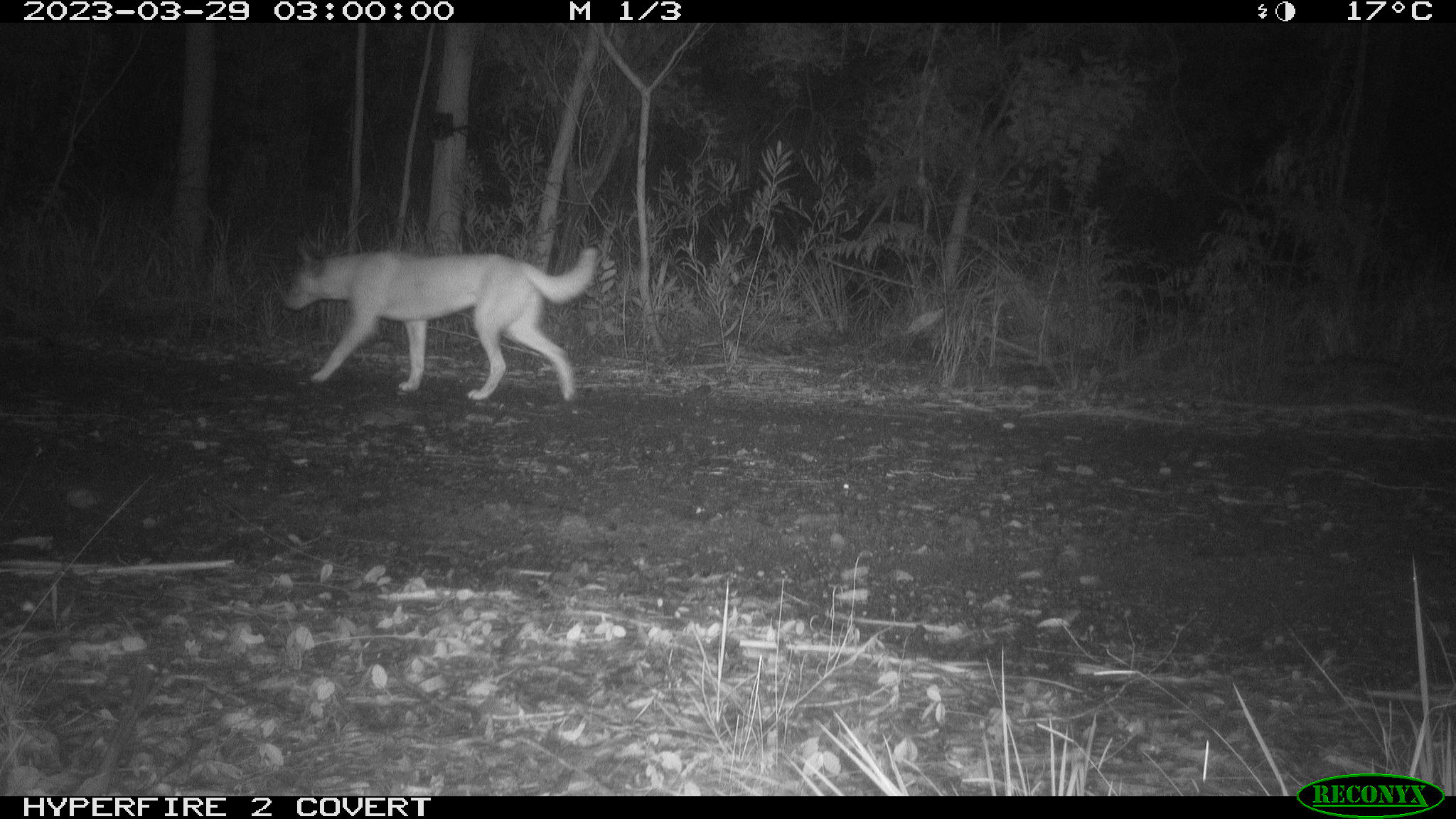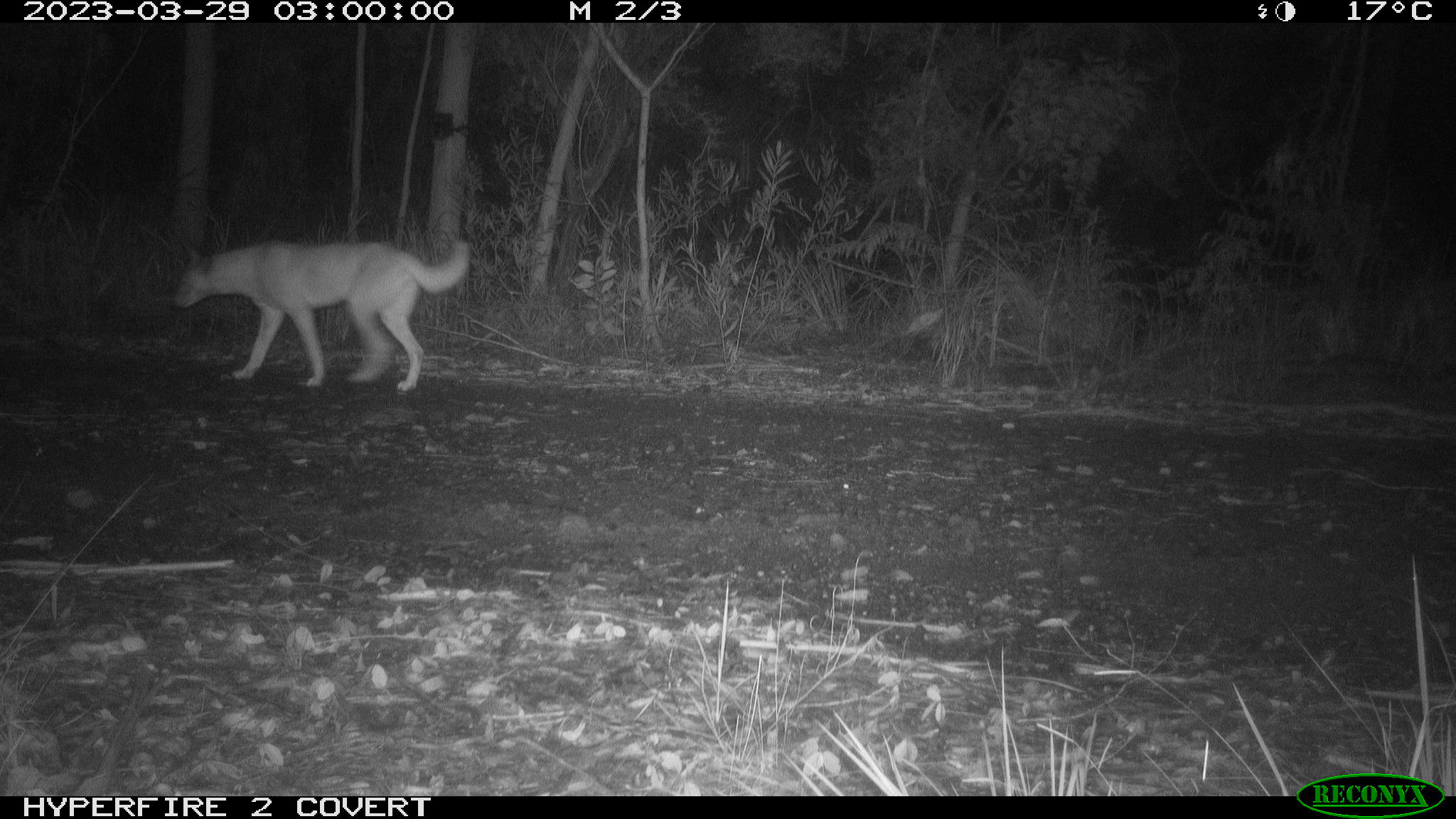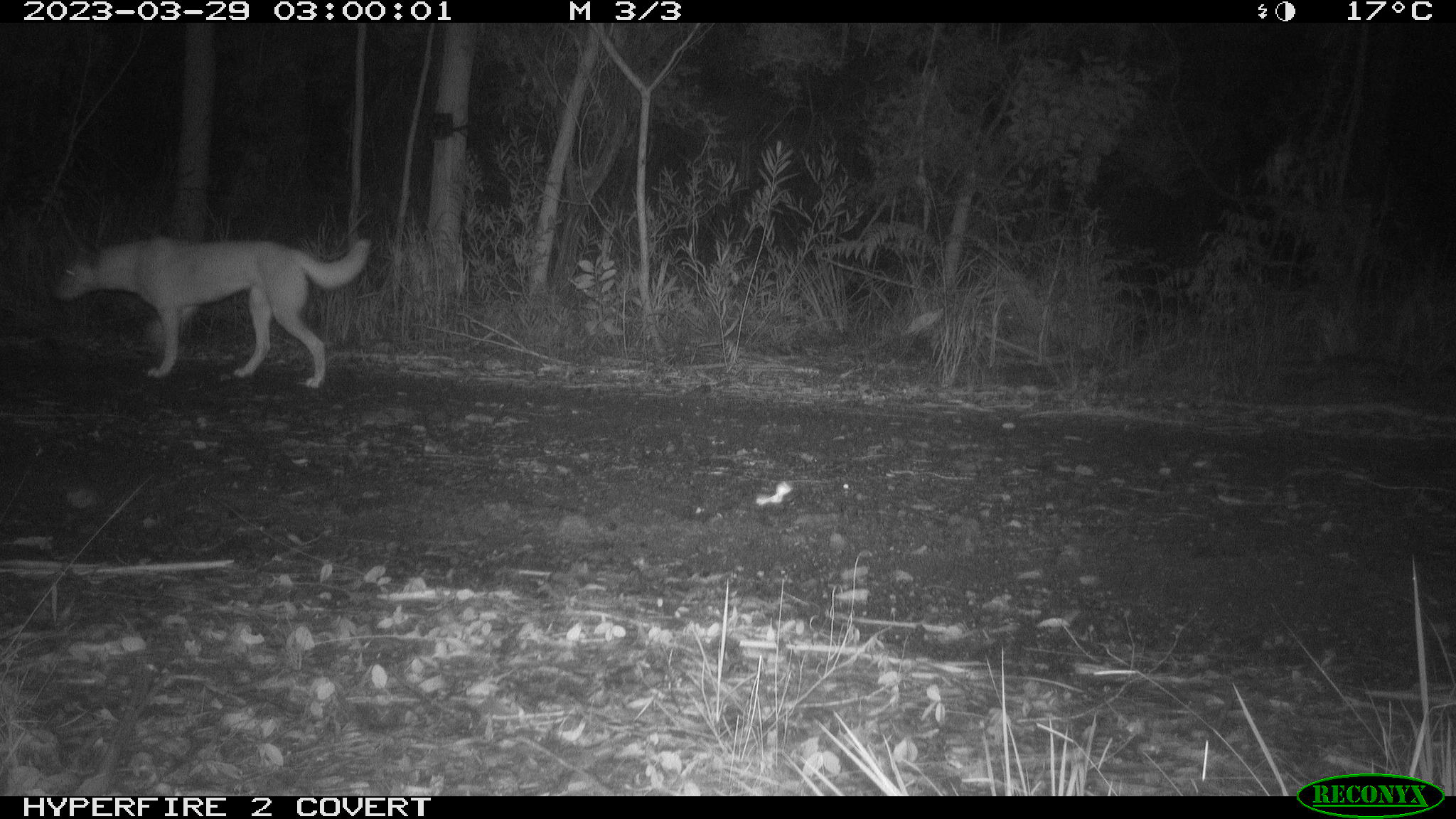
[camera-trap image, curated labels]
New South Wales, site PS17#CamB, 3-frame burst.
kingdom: Animalia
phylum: Chordata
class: Mammalia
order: Carnivora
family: Canidae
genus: Canis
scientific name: Canis familiaris dingo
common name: dingo